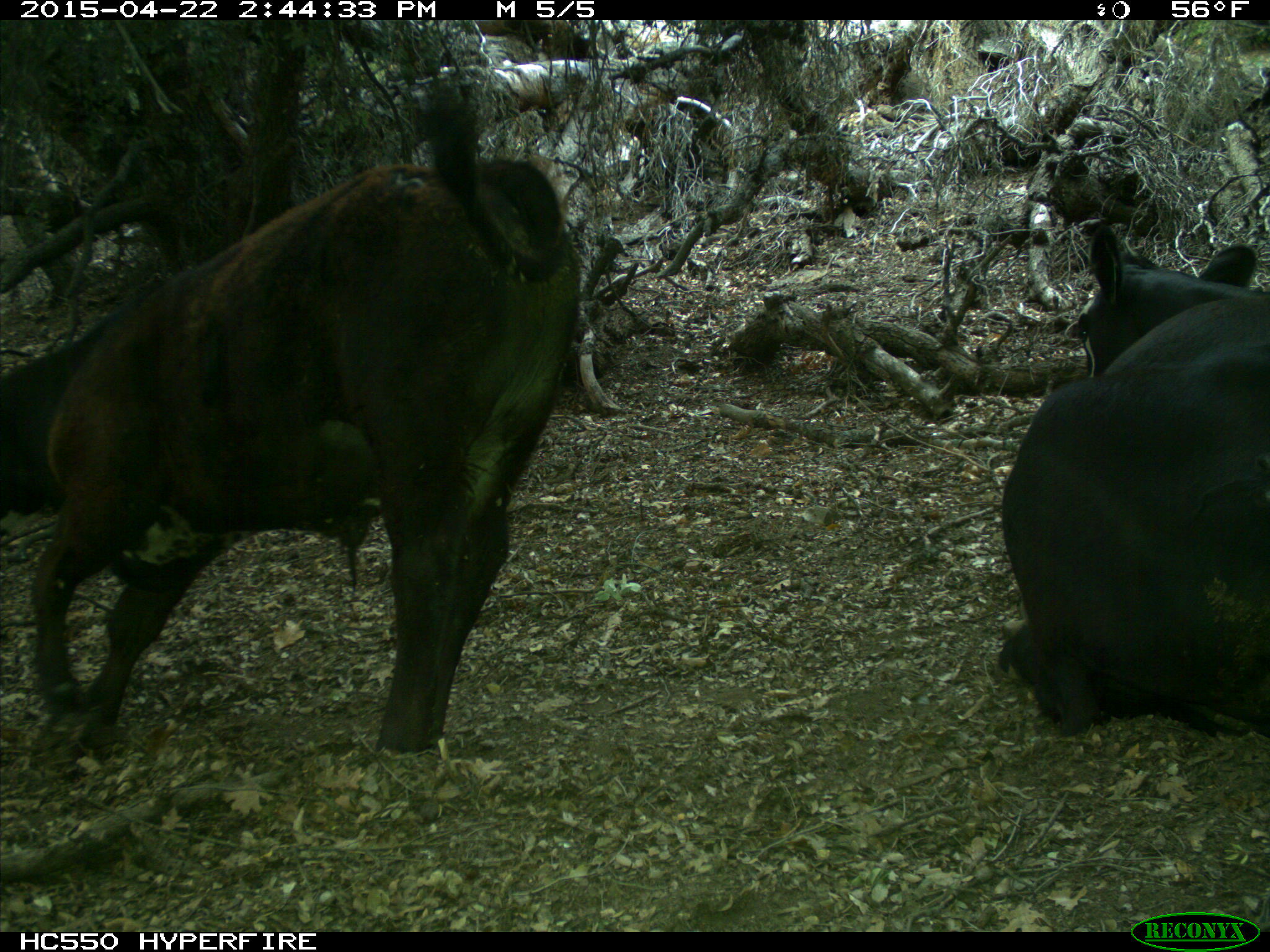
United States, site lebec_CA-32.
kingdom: Animalia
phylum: Chordata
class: Mammalia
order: Artiodactyla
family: Bovidae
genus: Bos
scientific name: Bos taurus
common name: domestic cow